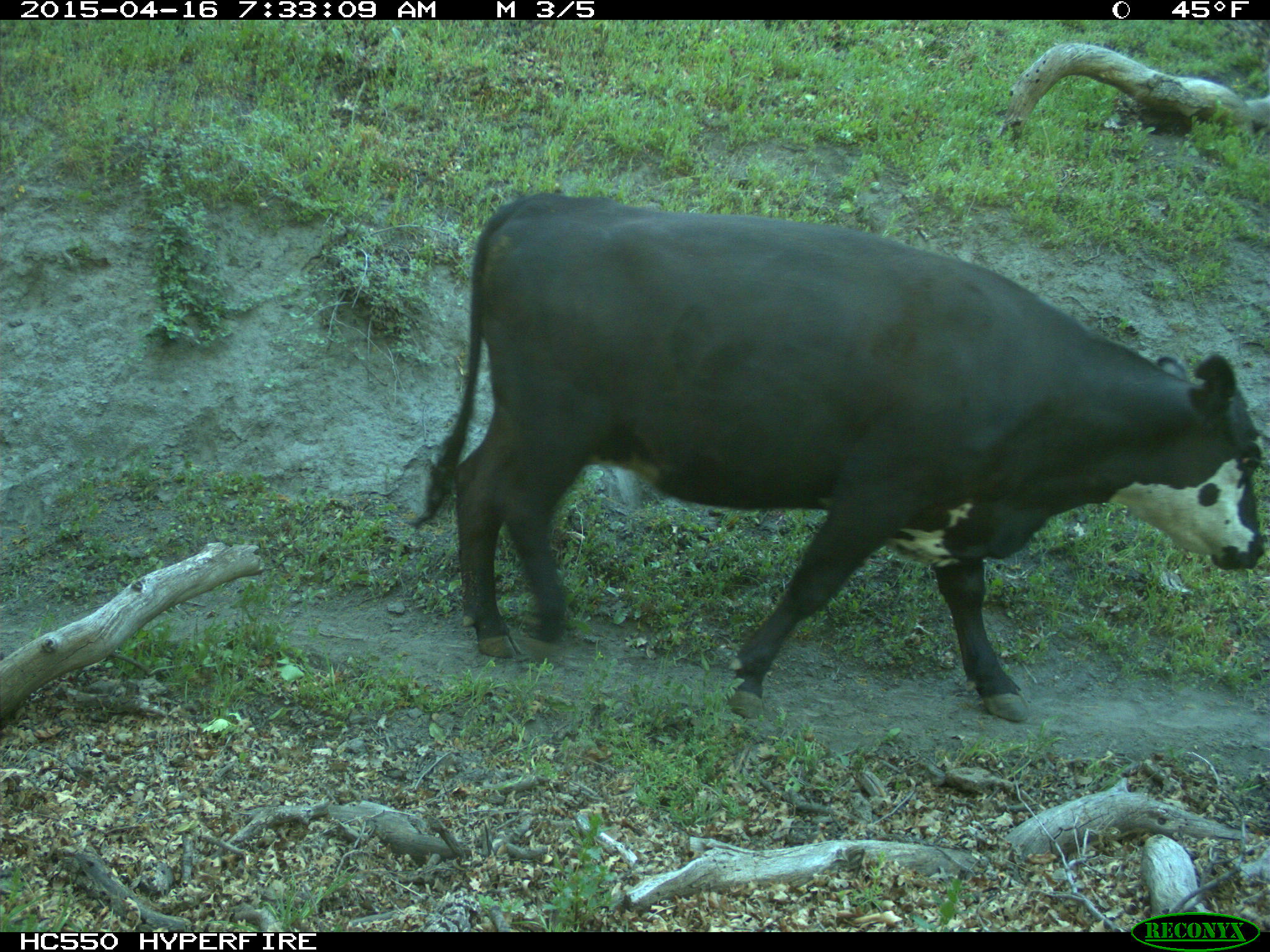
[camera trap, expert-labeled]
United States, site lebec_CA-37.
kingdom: Animalia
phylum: Chordata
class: Mammalia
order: Artiodactyla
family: Bovidae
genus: Bos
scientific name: Bos taurus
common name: domestic cow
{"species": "Bos taurus (domestic cow)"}